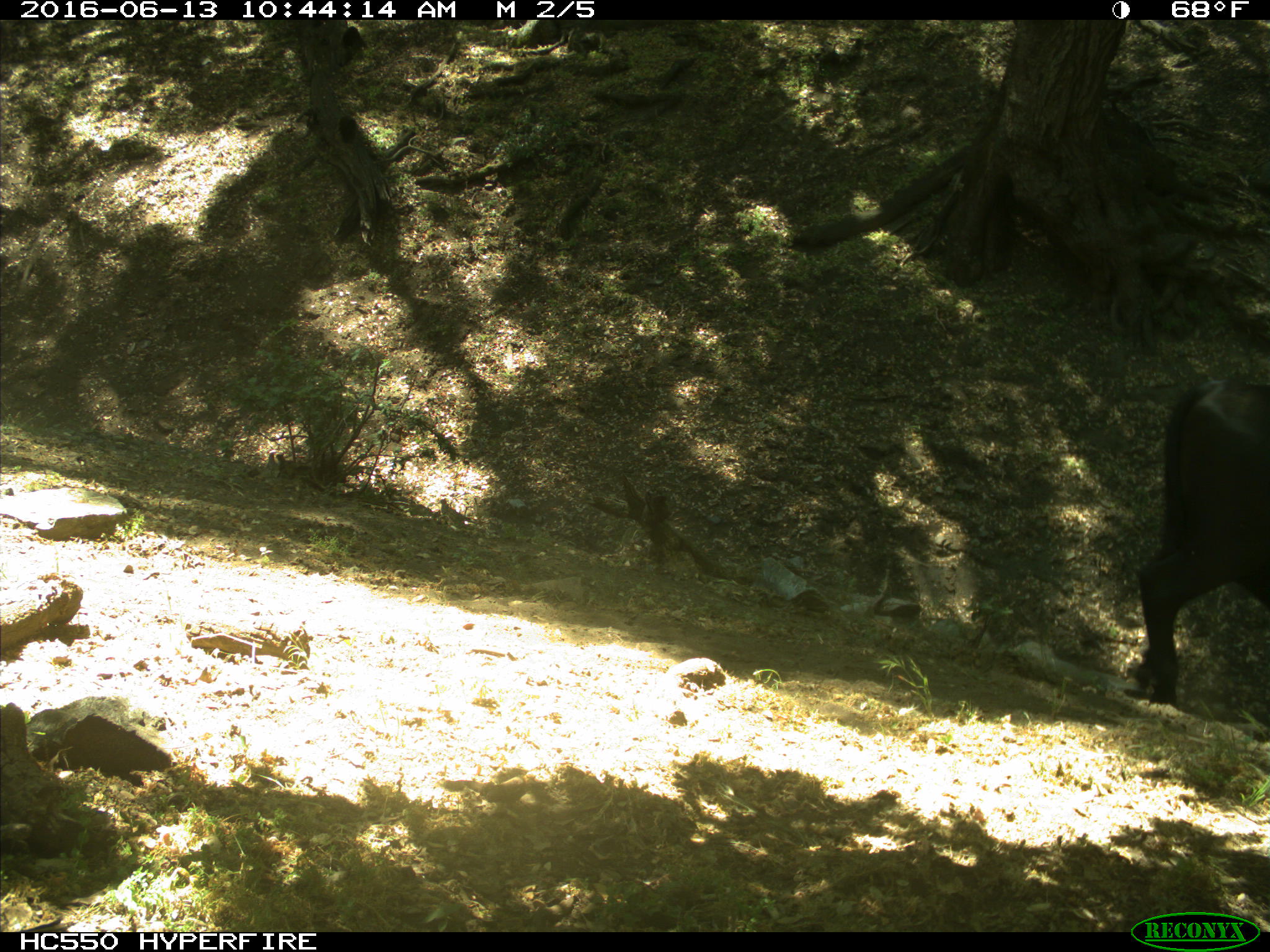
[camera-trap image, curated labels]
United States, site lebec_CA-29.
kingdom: Animalia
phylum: Chordata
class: Mammalia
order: Artiodactyla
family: Bovidae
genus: Bos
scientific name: Bos taurus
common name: domestic cow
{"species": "Bos taurus (domestic cow)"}